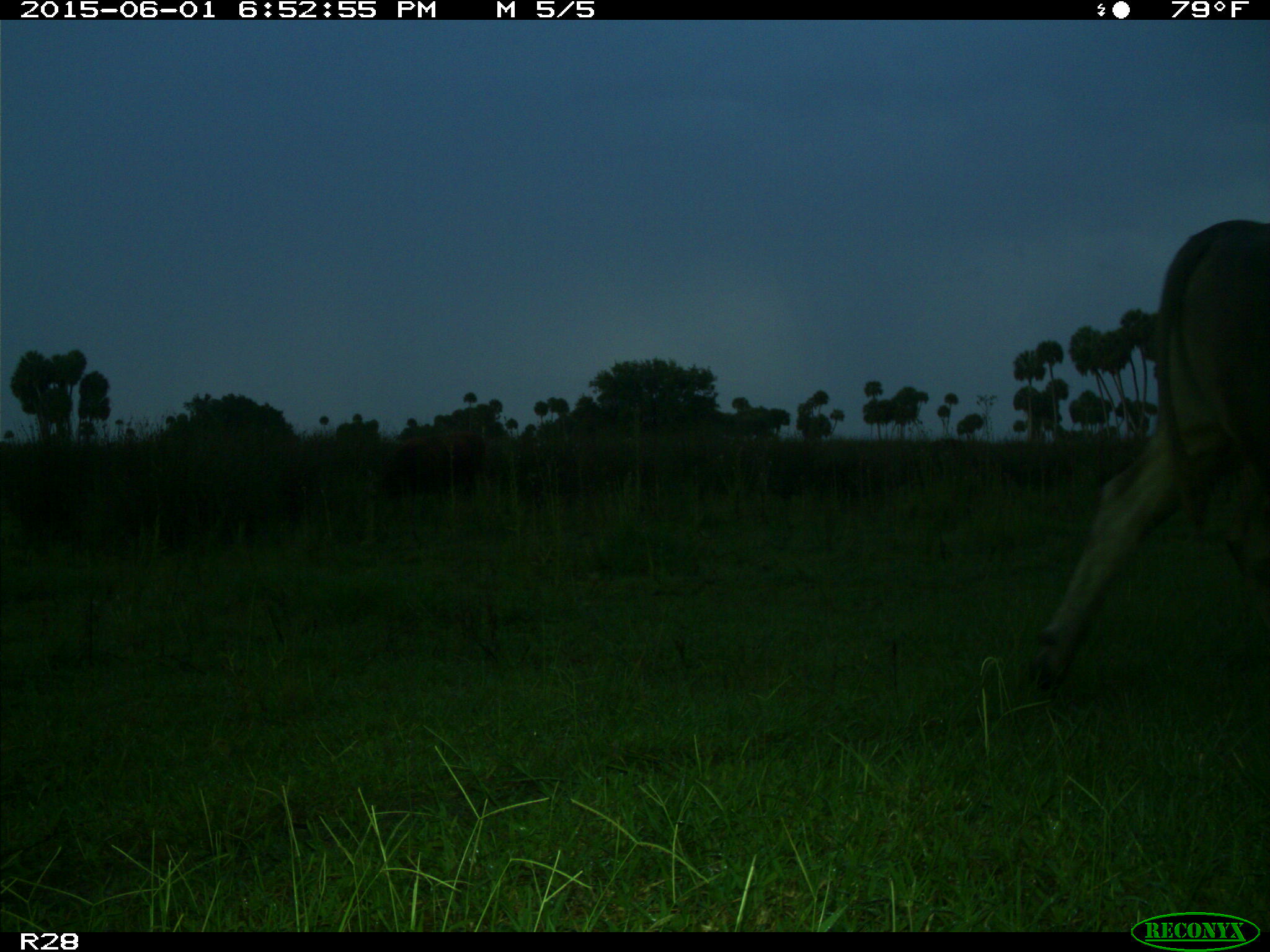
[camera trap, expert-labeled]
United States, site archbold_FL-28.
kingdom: Animalia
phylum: Chordata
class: Mammalia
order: Artiodactyla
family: Bovidae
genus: Bos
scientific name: Bos taurus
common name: domestic cow